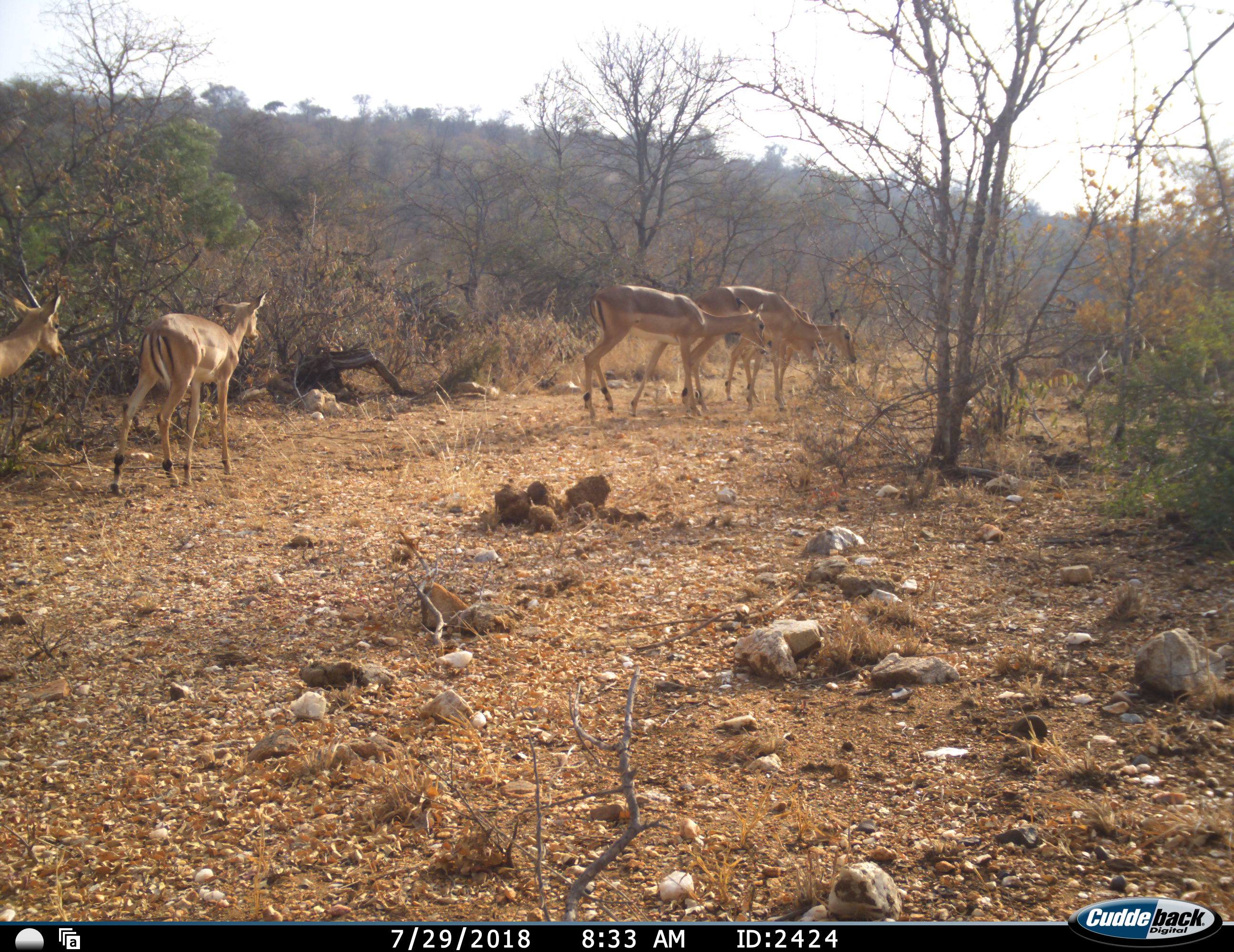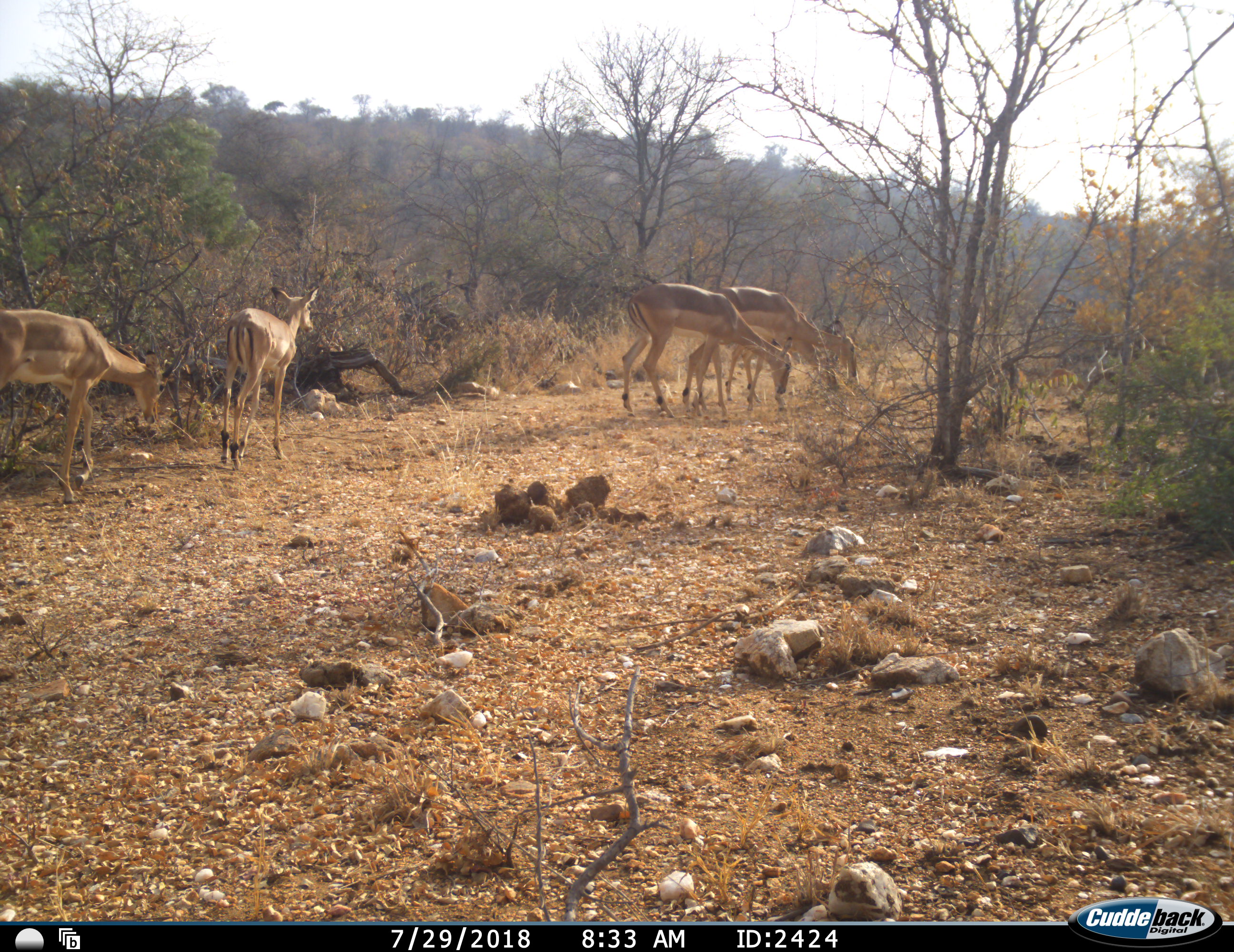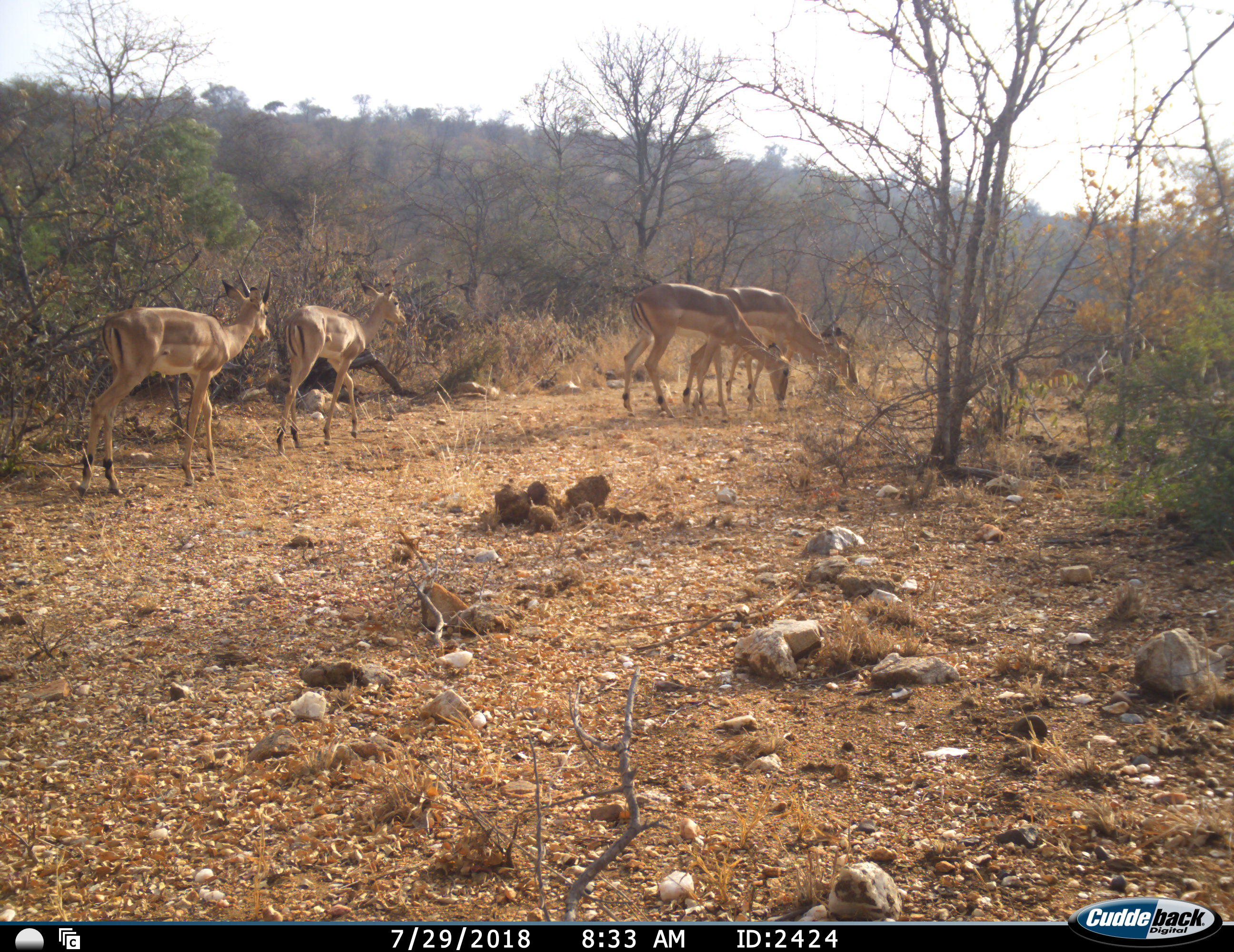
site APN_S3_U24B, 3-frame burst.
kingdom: Animalia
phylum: Chordata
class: Mammalia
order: Artiodactyla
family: Bovidae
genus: Aepyceros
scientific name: Aepyceros melampus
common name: impala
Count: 5.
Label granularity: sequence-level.